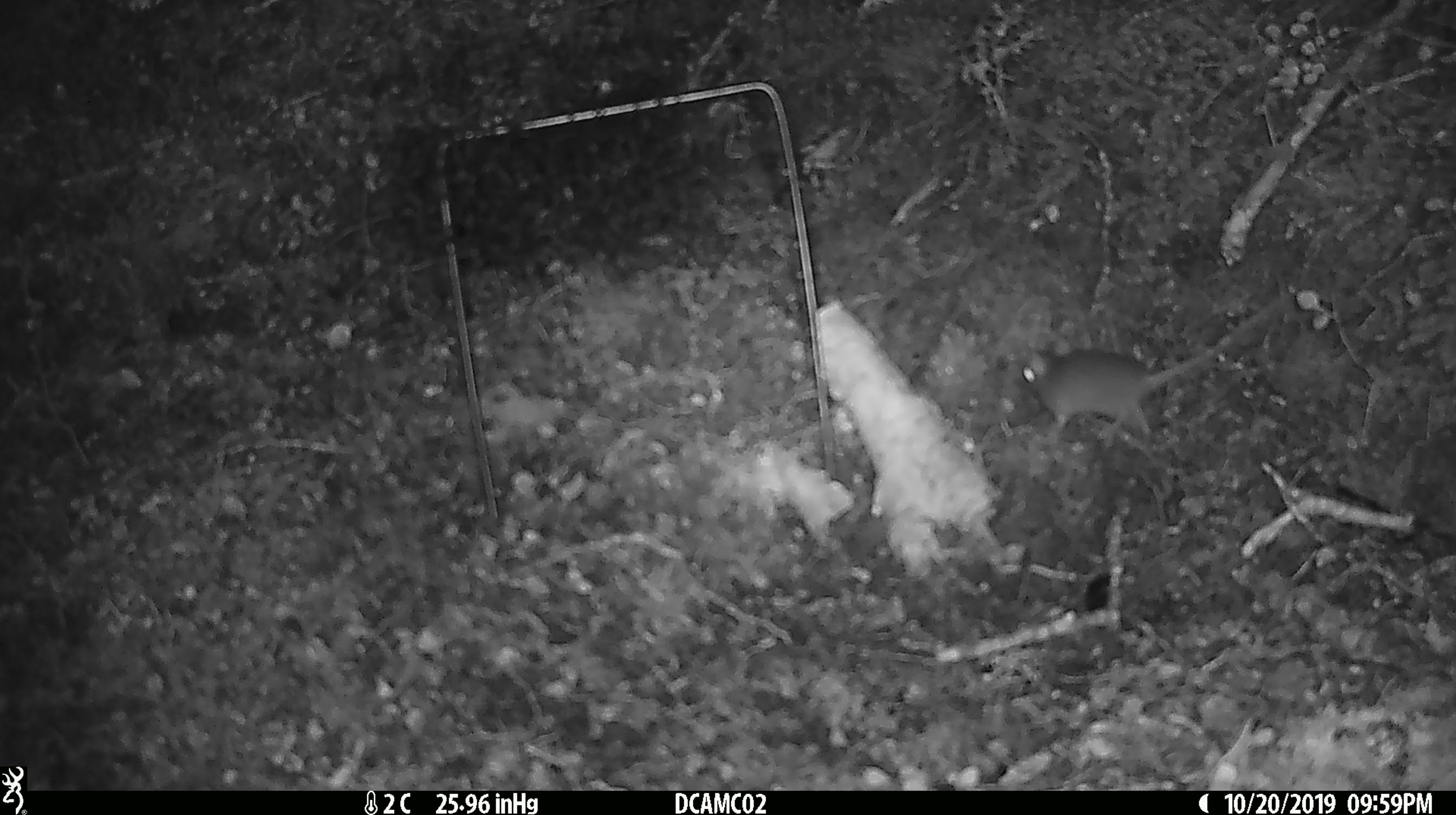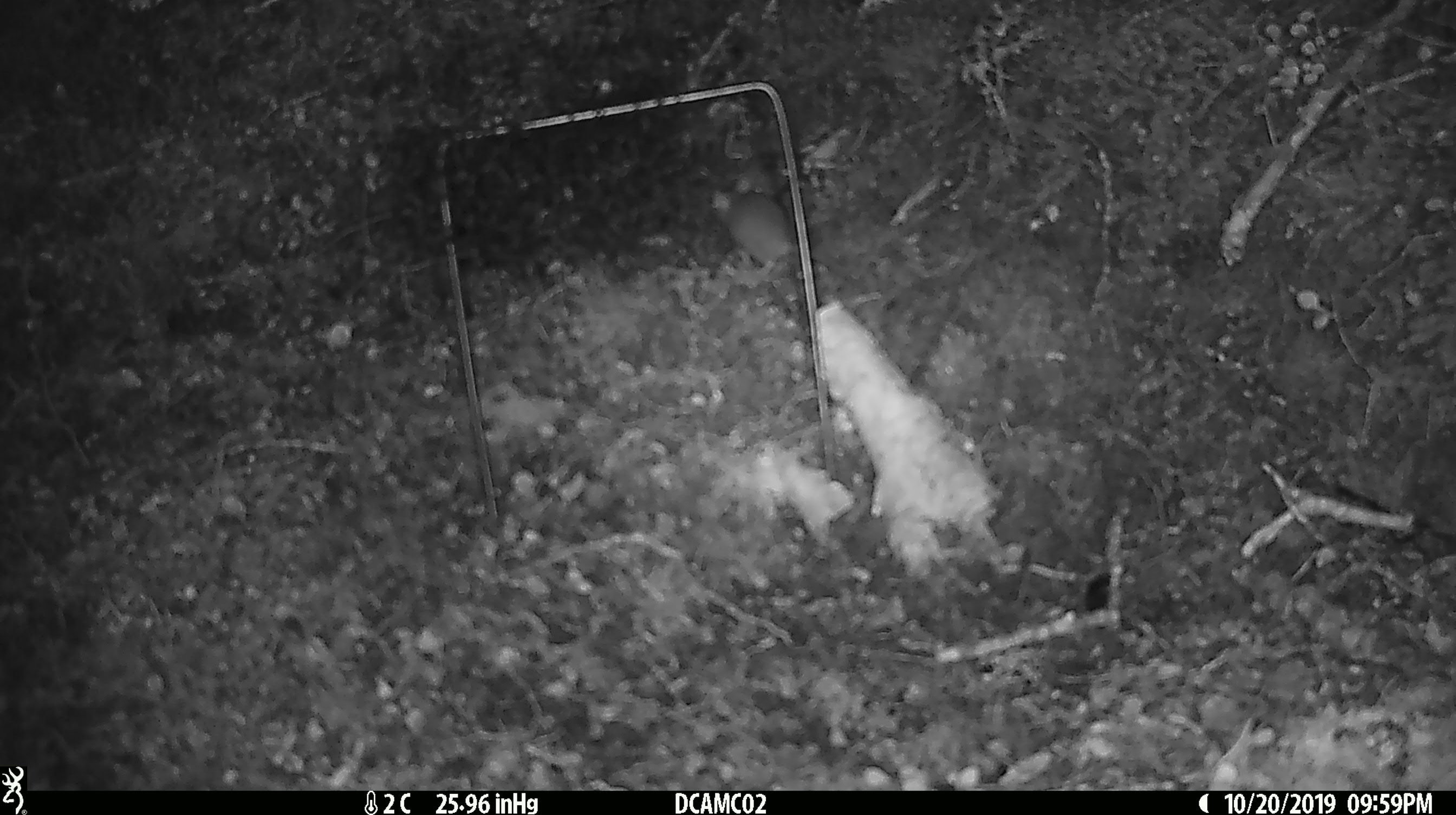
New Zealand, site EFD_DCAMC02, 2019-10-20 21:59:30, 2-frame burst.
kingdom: Animalia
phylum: Chordata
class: Mammalia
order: Rodentia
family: Muridae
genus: Mus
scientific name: Mus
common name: mouse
Mouse (Mus).